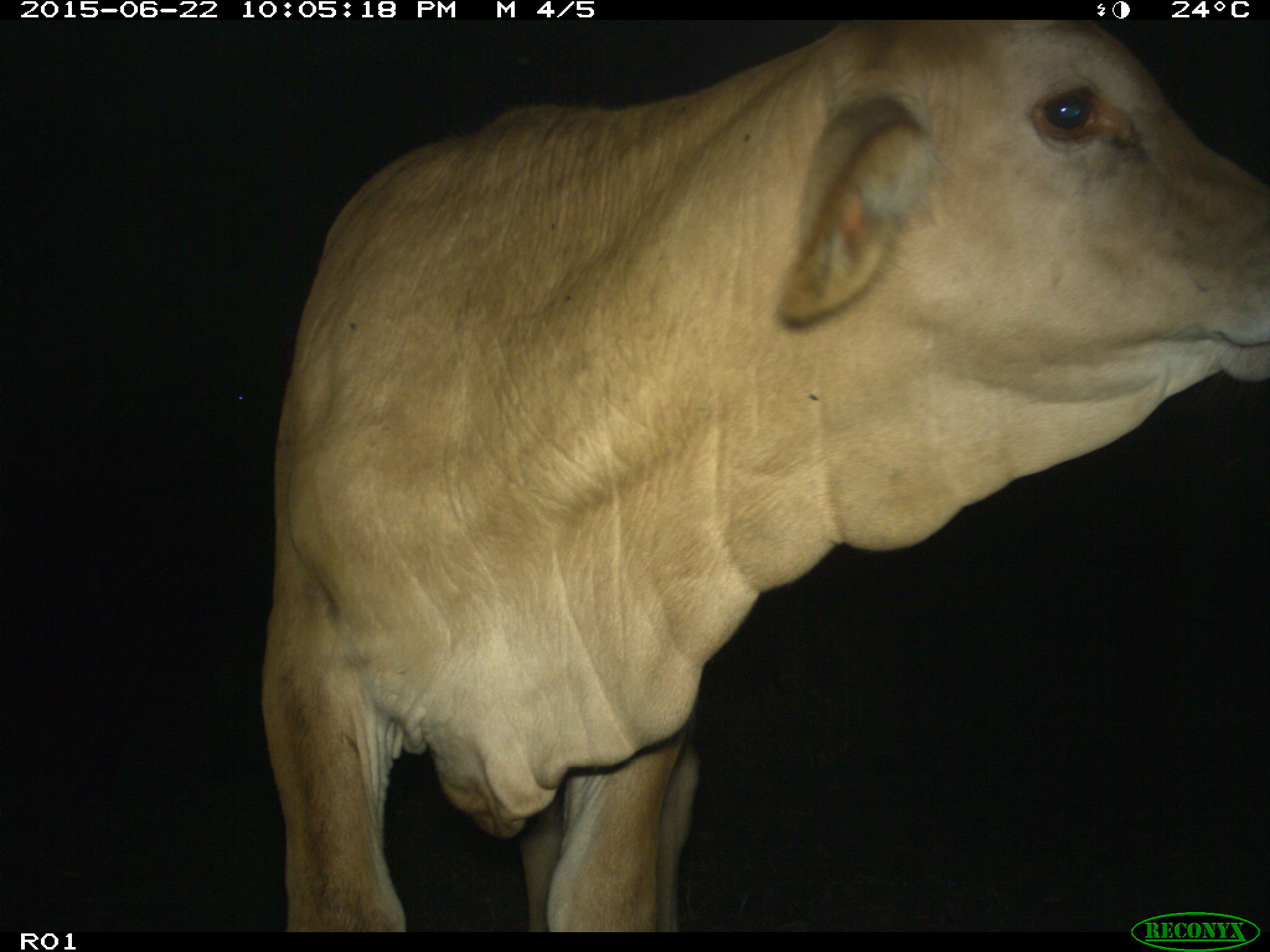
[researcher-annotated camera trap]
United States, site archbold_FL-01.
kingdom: Animalia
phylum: Chordata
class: Mammalia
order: Artiodactyla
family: Bovidae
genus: Bos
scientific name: Bos taurus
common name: domestic cow